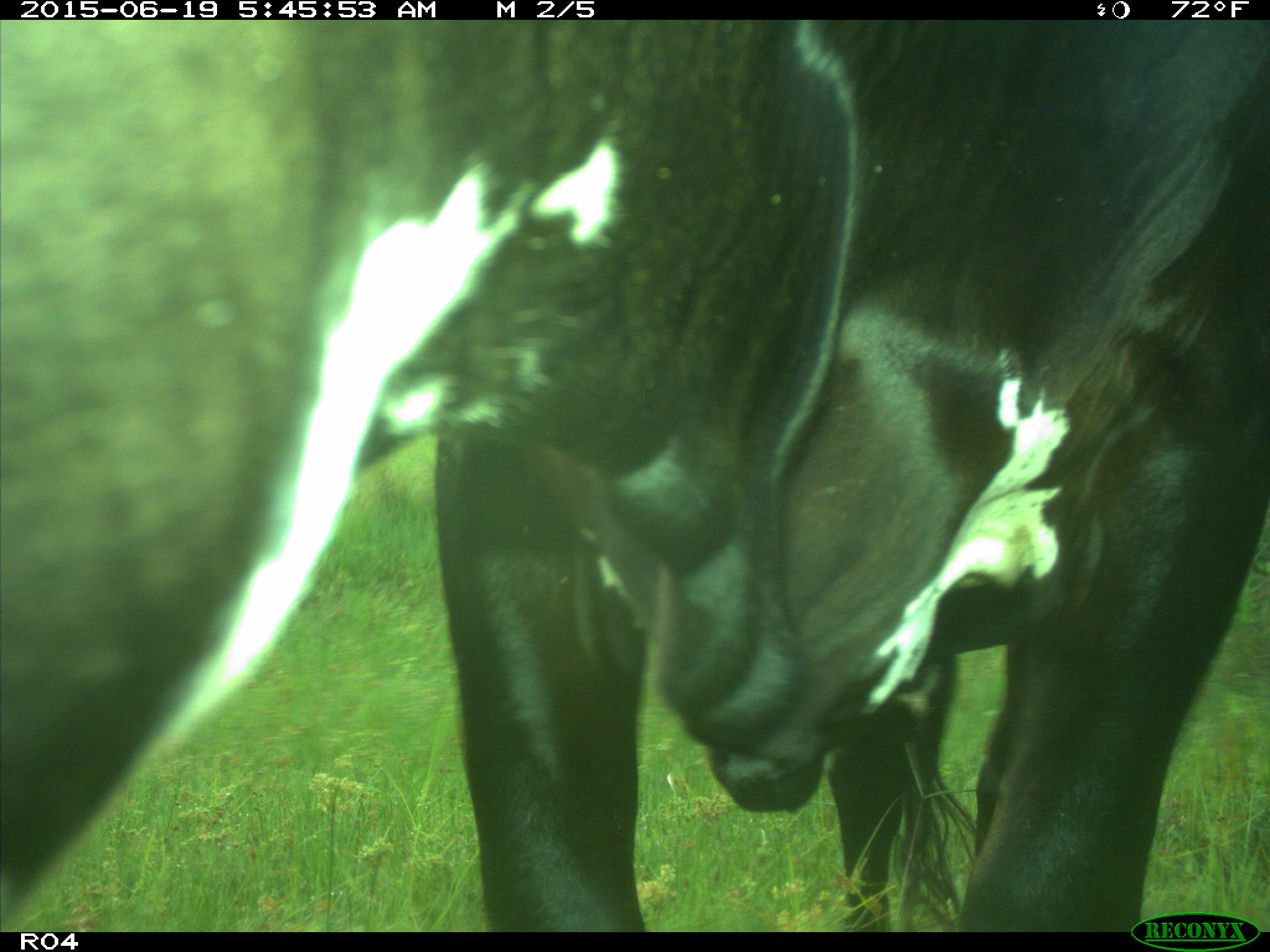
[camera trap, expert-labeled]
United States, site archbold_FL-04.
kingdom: Animalia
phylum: Chordata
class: Mammalia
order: Artiodactyla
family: Bovidae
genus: Bos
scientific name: Bos taurus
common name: domestic cow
Bos taurus (domestic cow).